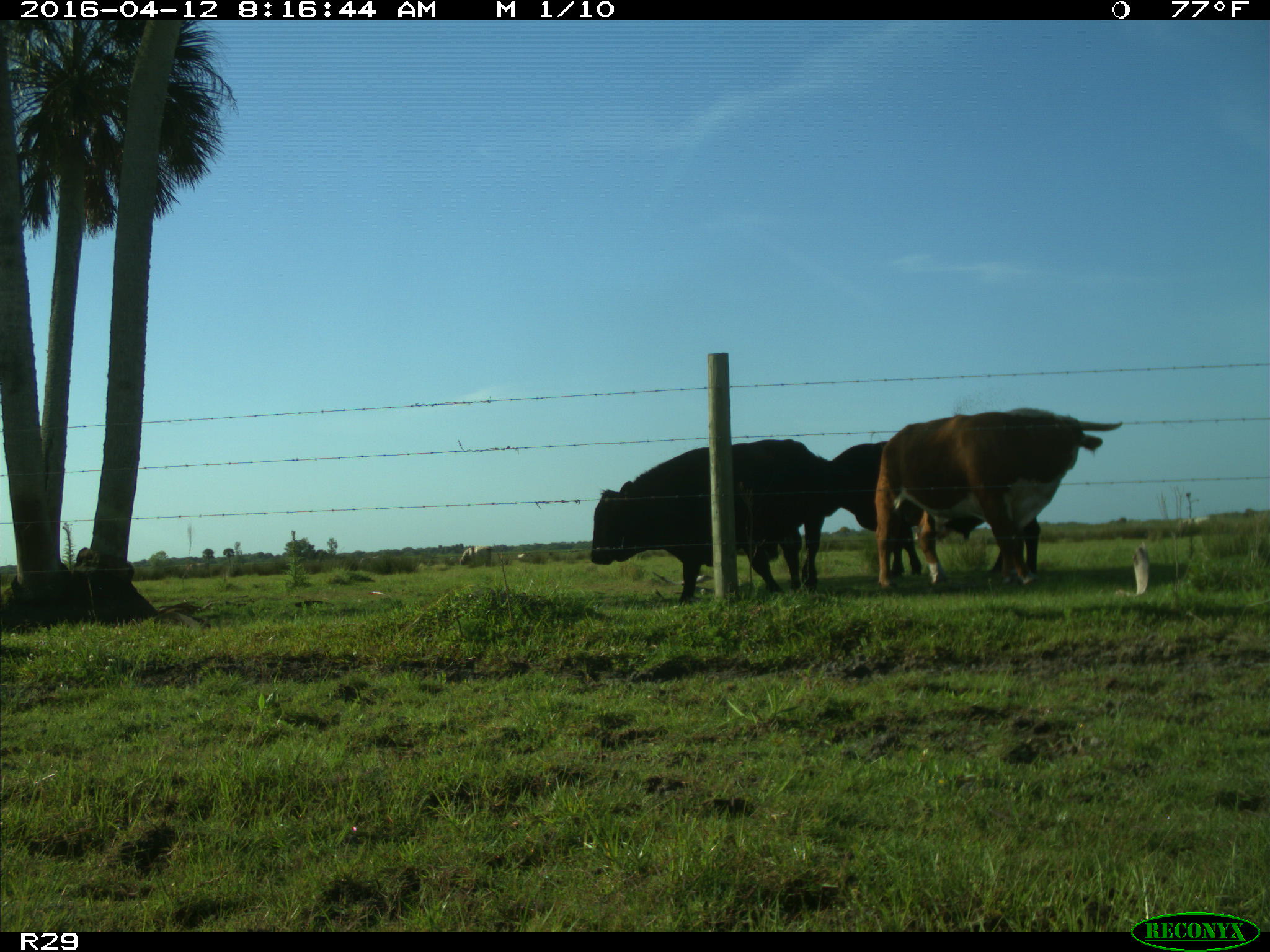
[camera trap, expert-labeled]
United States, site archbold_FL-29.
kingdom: Animalia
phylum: Chordata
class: Mammalia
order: Artiodactyla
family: Bovidae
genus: Bos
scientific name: Bos taurus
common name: domestic cow